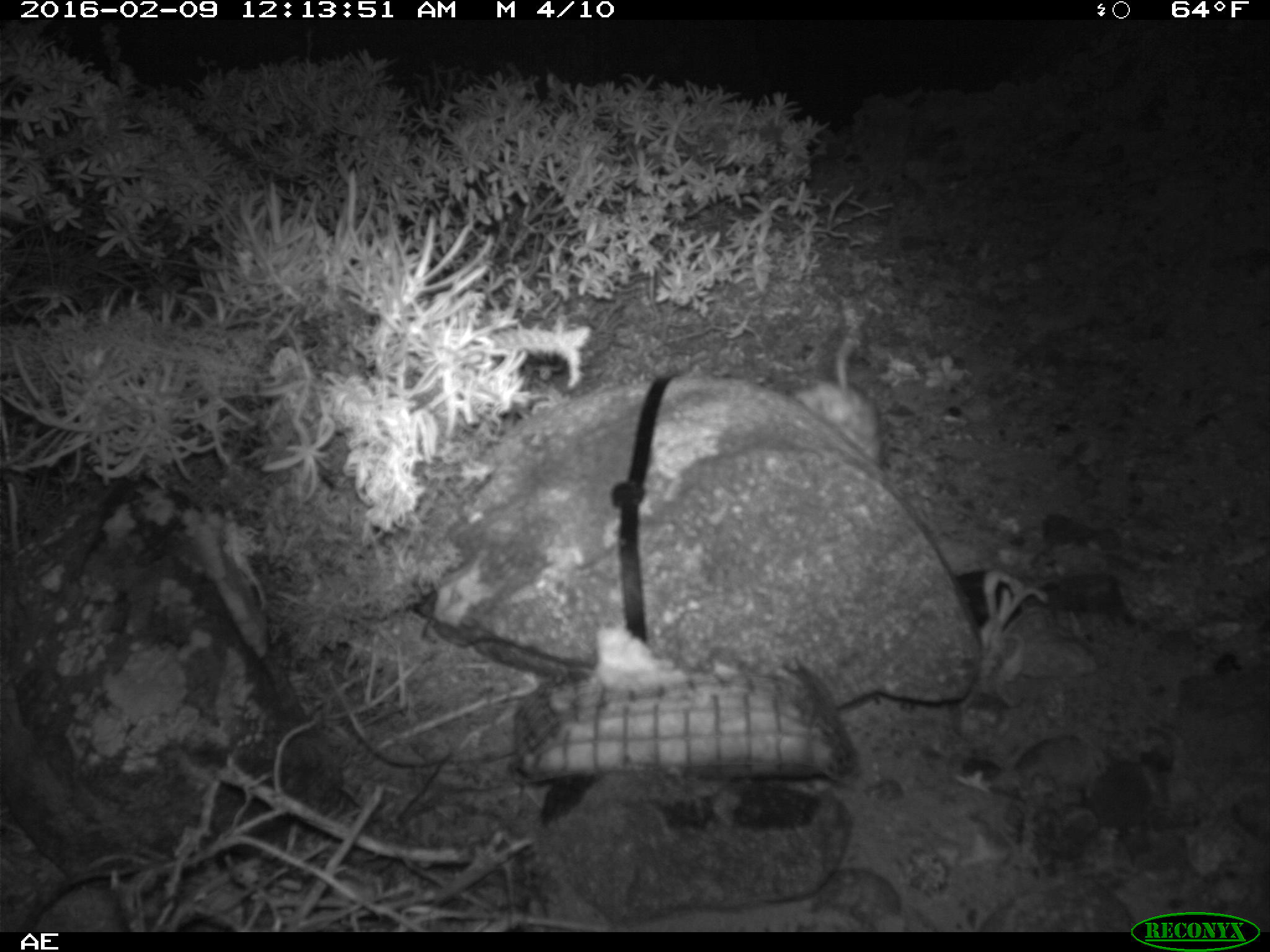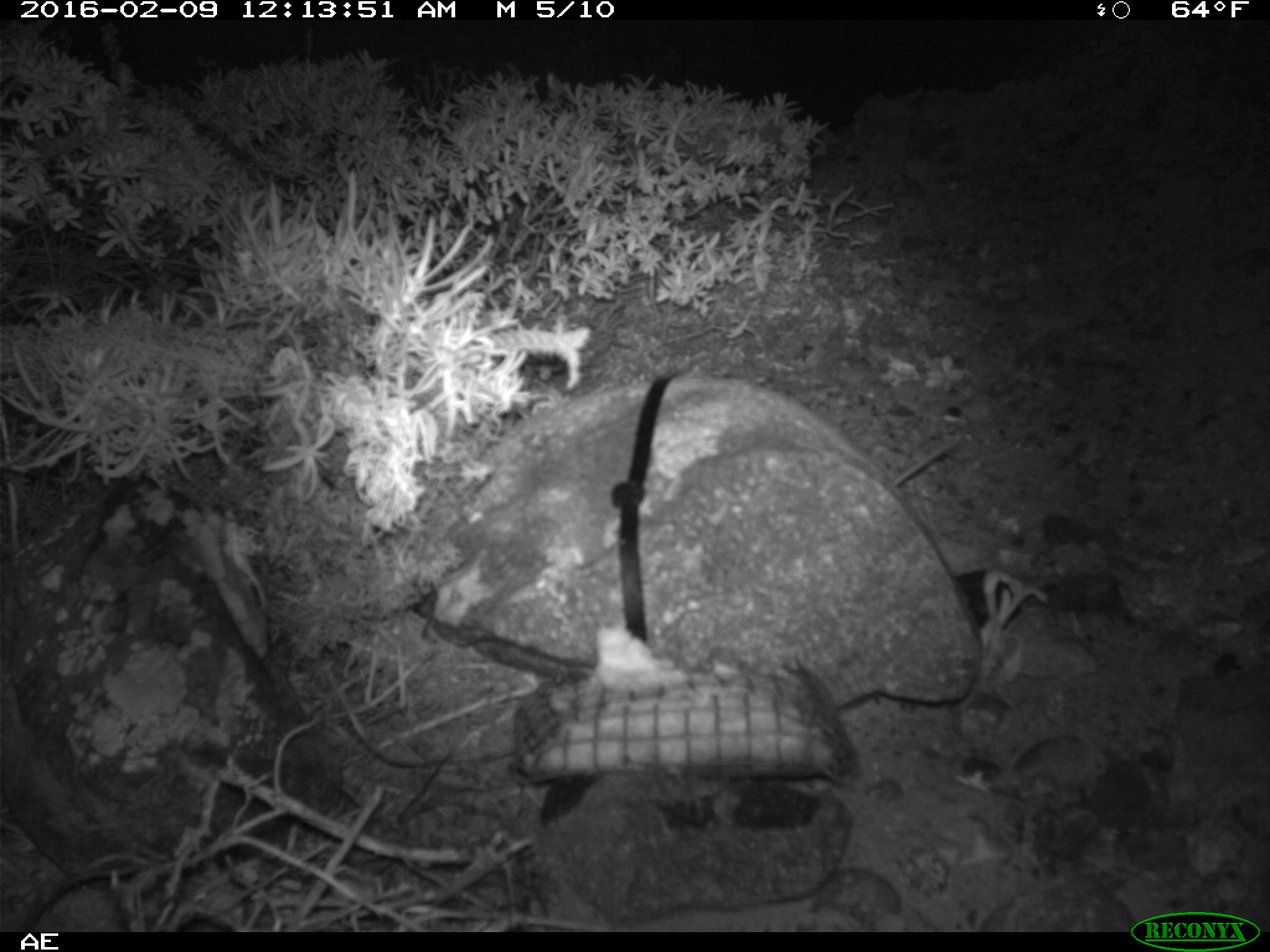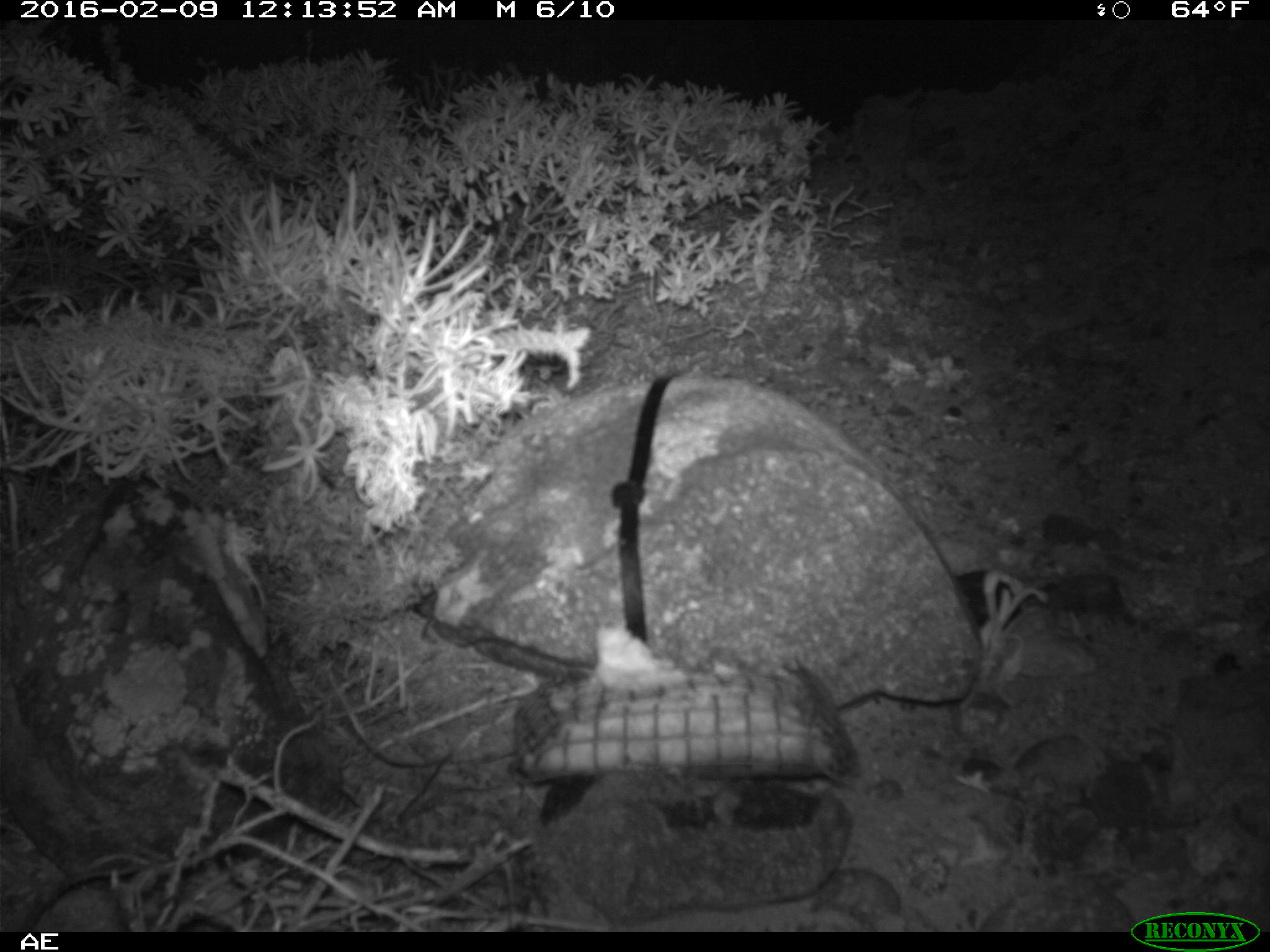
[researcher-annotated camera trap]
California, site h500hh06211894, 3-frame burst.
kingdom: Animalia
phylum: Chordata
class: Mammalia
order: Rodentia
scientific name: Rodentia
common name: rodent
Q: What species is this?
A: Rodent (Rodentia).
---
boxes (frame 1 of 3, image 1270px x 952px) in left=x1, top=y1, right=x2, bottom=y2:
rodent: left=796, top=329, right=881, bottom=463